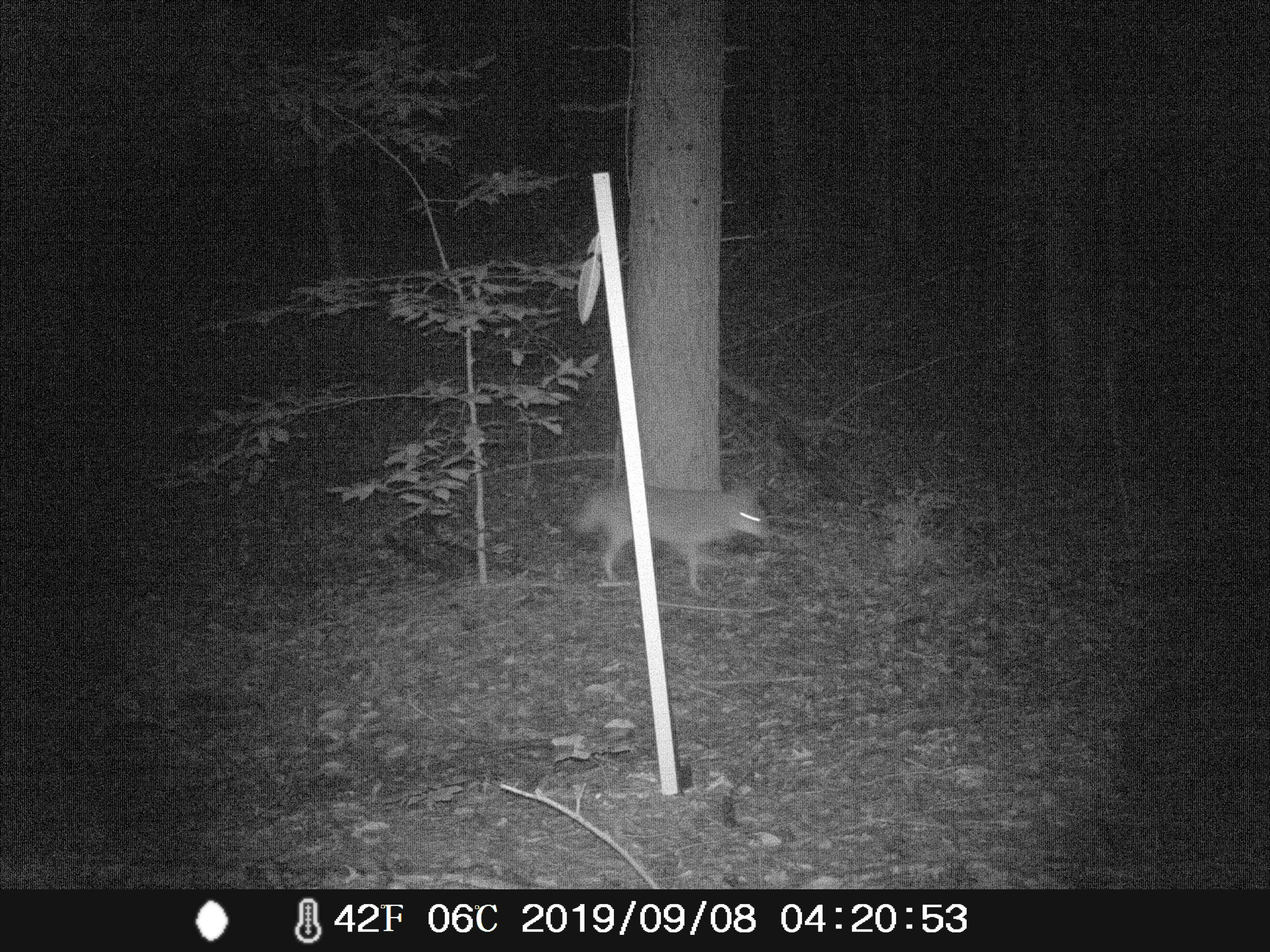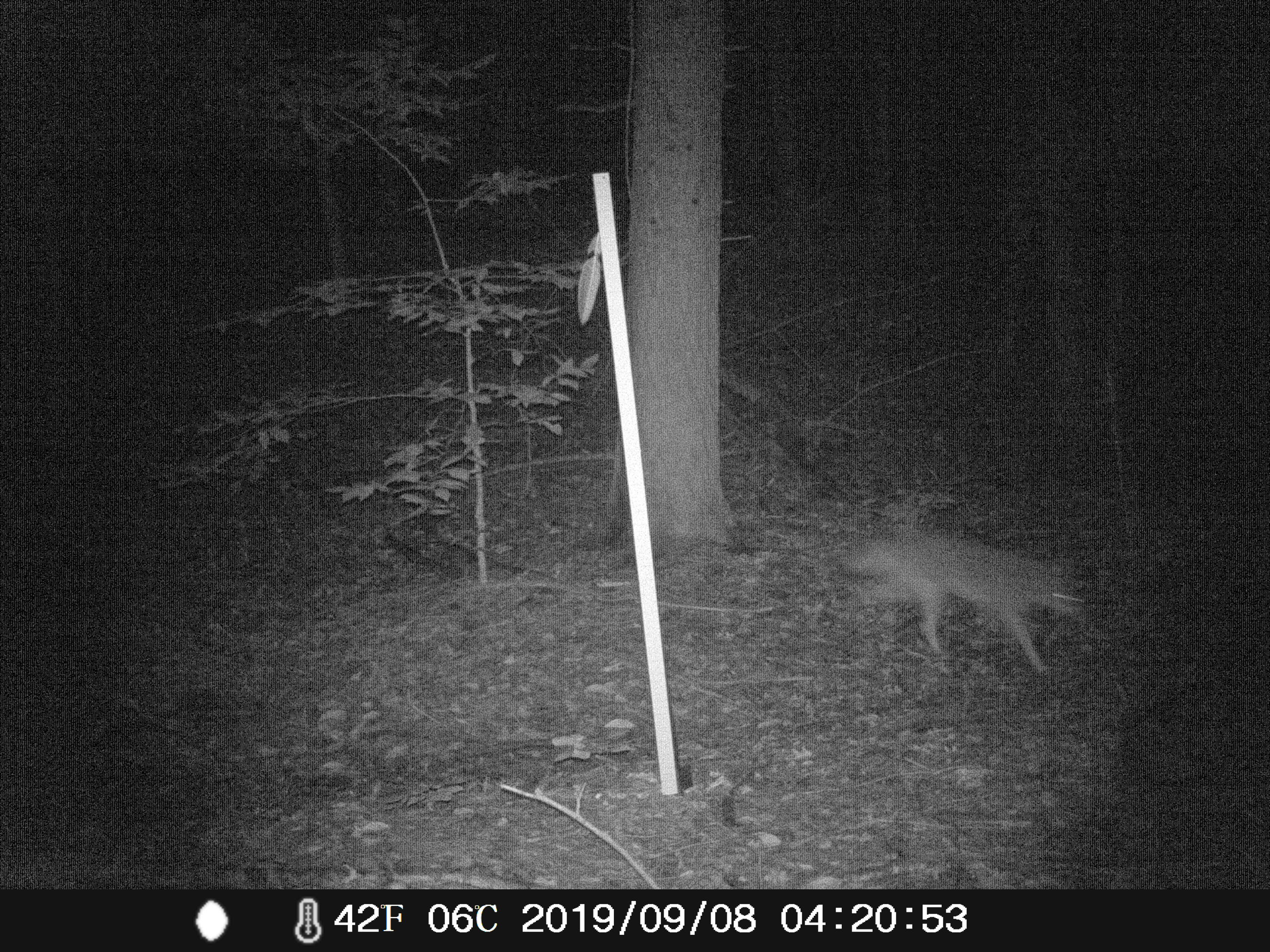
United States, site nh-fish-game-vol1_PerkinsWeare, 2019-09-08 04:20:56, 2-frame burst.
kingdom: Animalia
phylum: Chordata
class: Mammalia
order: Carnivora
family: Canidae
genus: Canis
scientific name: Canis latrans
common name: coyote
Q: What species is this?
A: Coyote (Canis latrans).